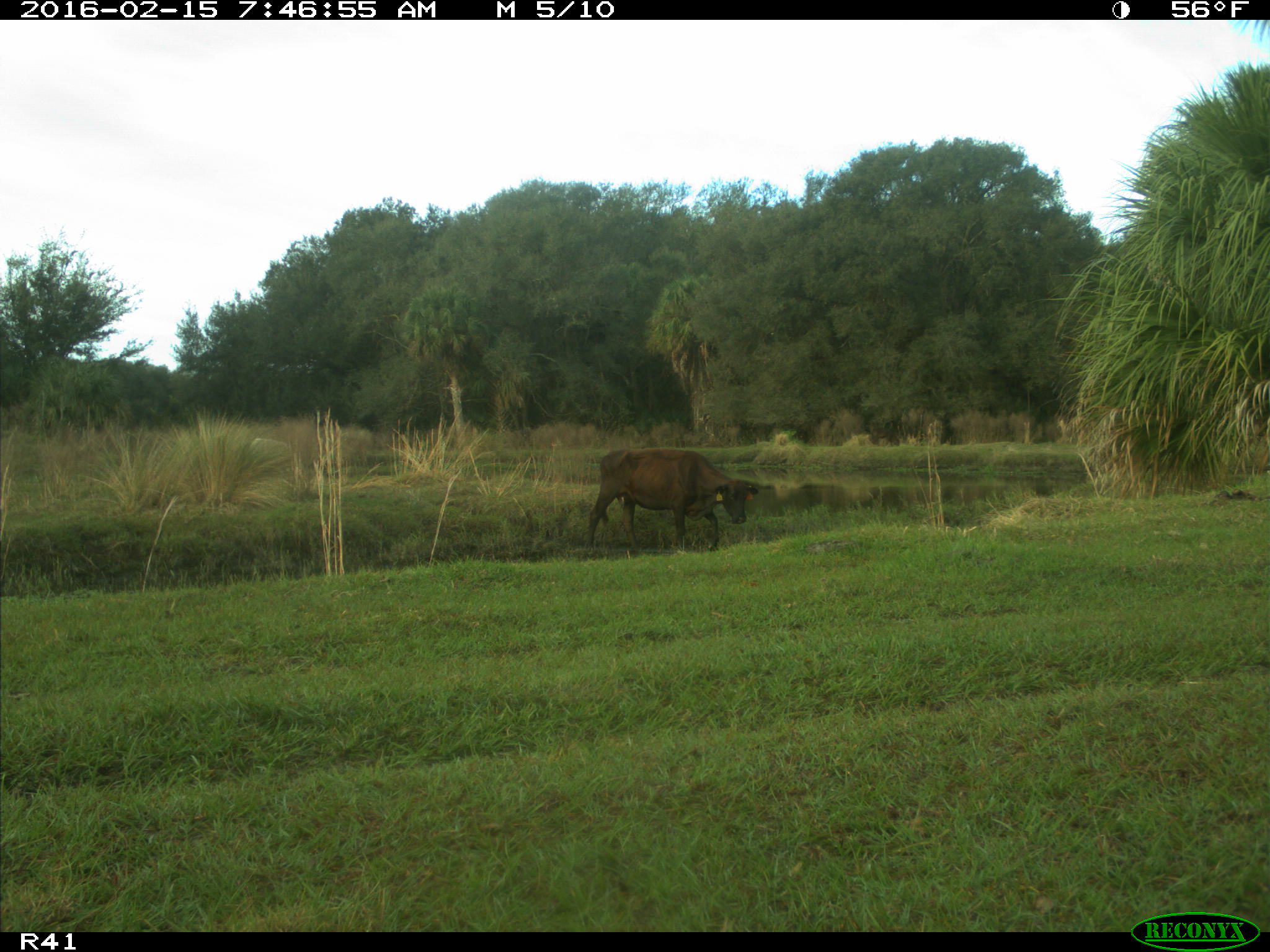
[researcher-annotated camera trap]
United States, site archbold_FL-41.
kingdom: Animalia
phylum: Chordata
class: Mammalia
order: Artiodactyla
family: Bovidae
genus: Bos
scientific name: Bos taurus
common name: domestic cow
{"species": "Bos taurus (domestic cow)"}